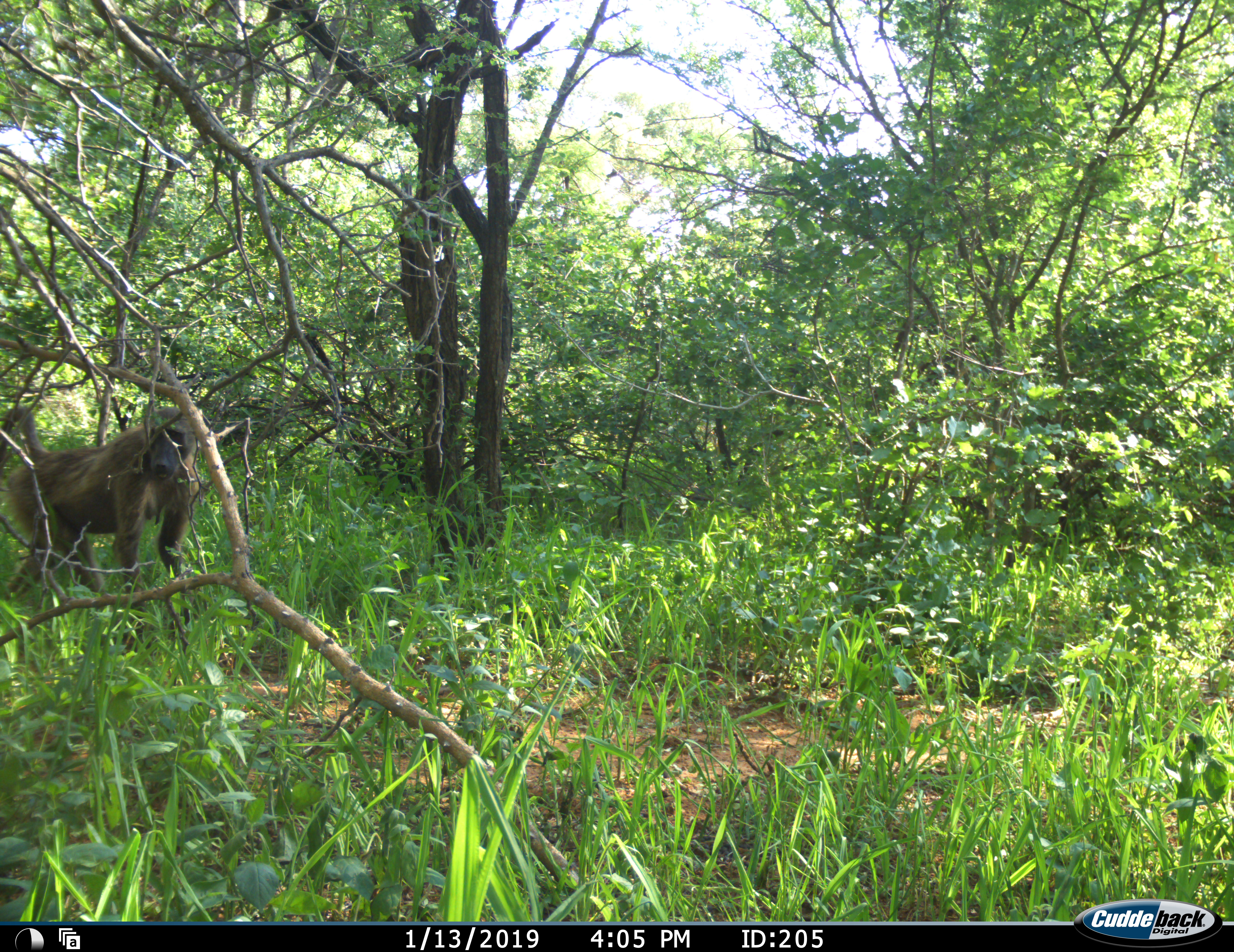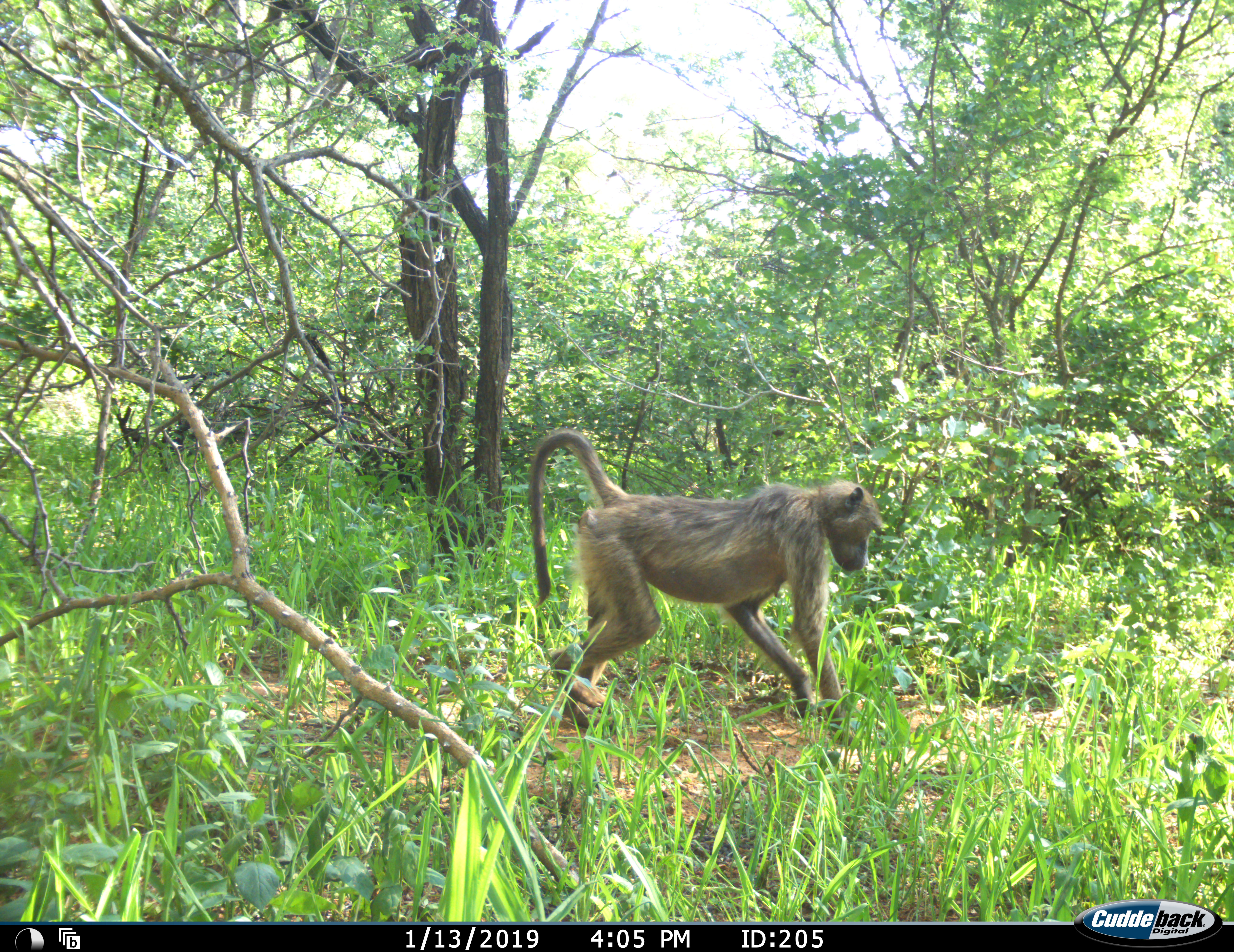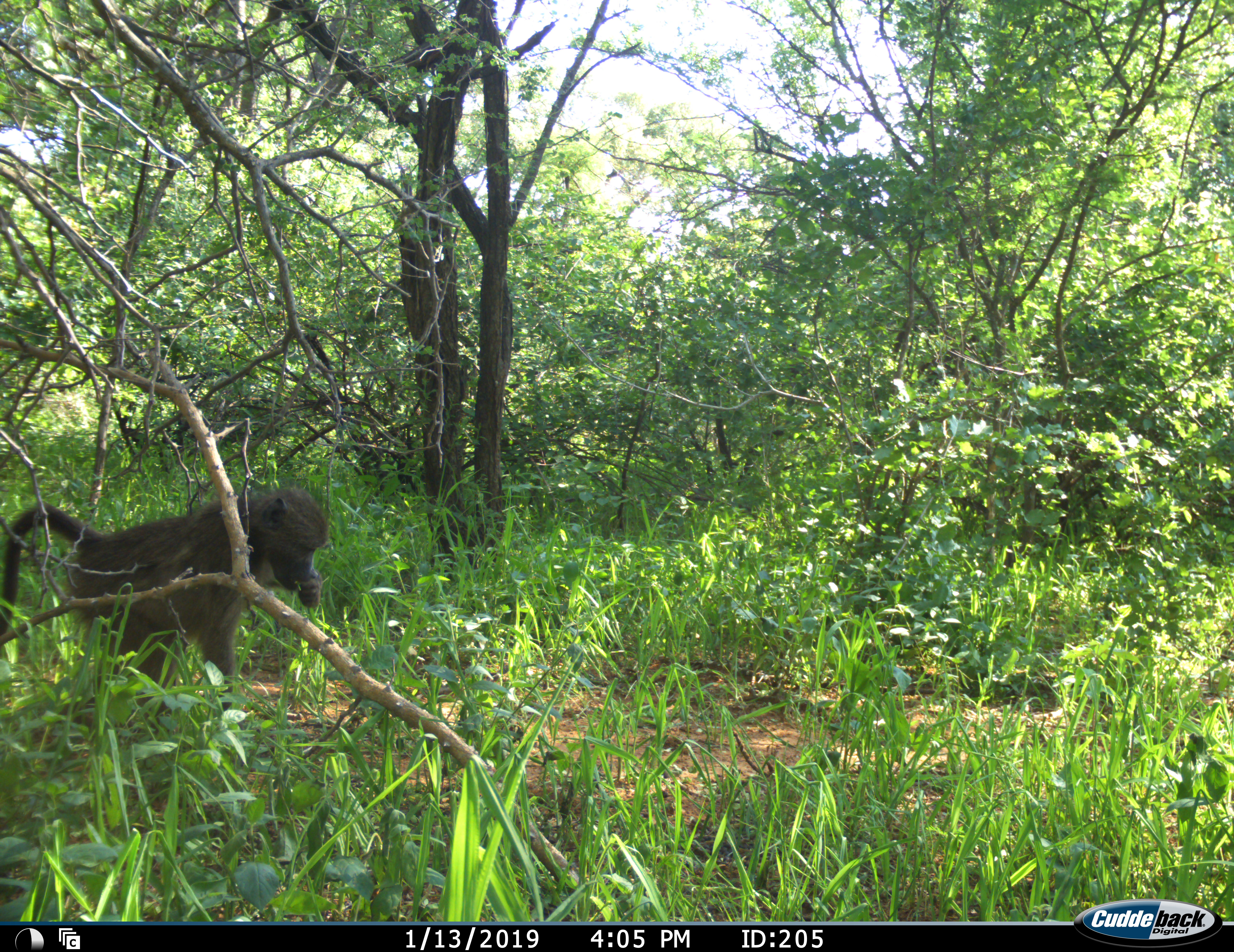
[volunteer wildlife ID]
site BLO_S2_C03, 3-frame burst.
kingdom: Animalia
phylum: Chordata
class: Mammalia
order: Primates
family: Cercopithecidae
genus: Papio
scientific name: Papio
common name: baboon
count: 1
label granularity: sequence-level